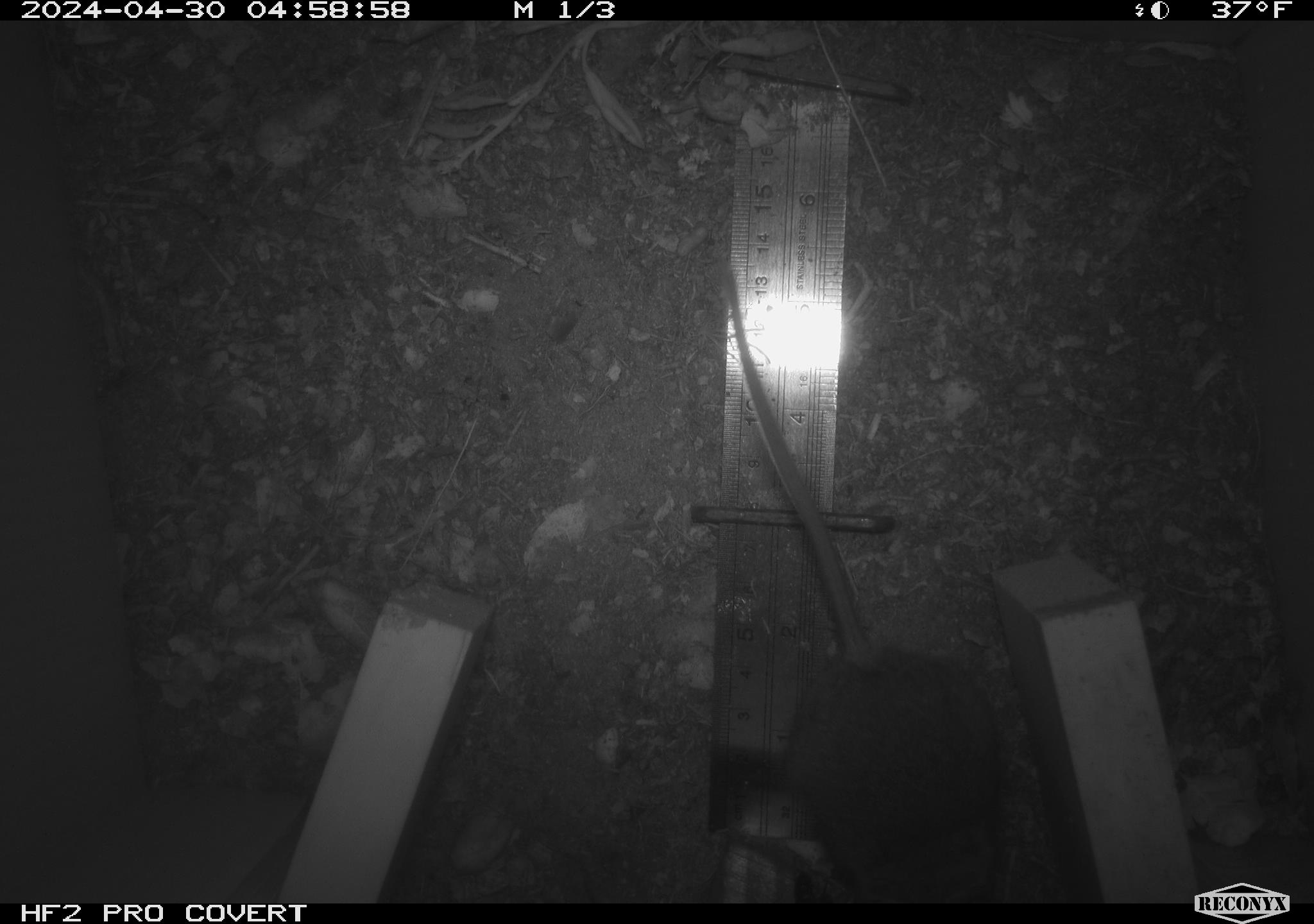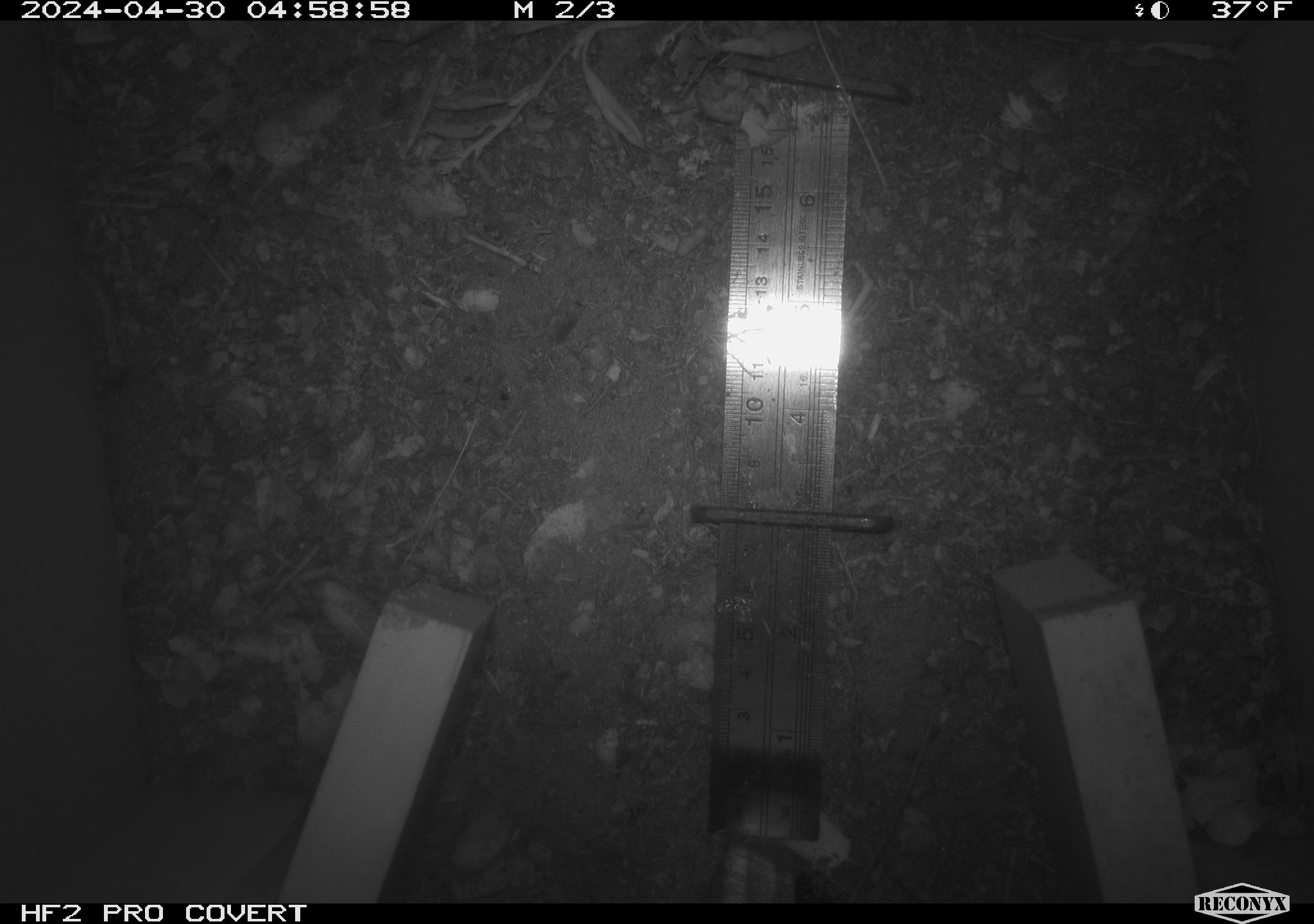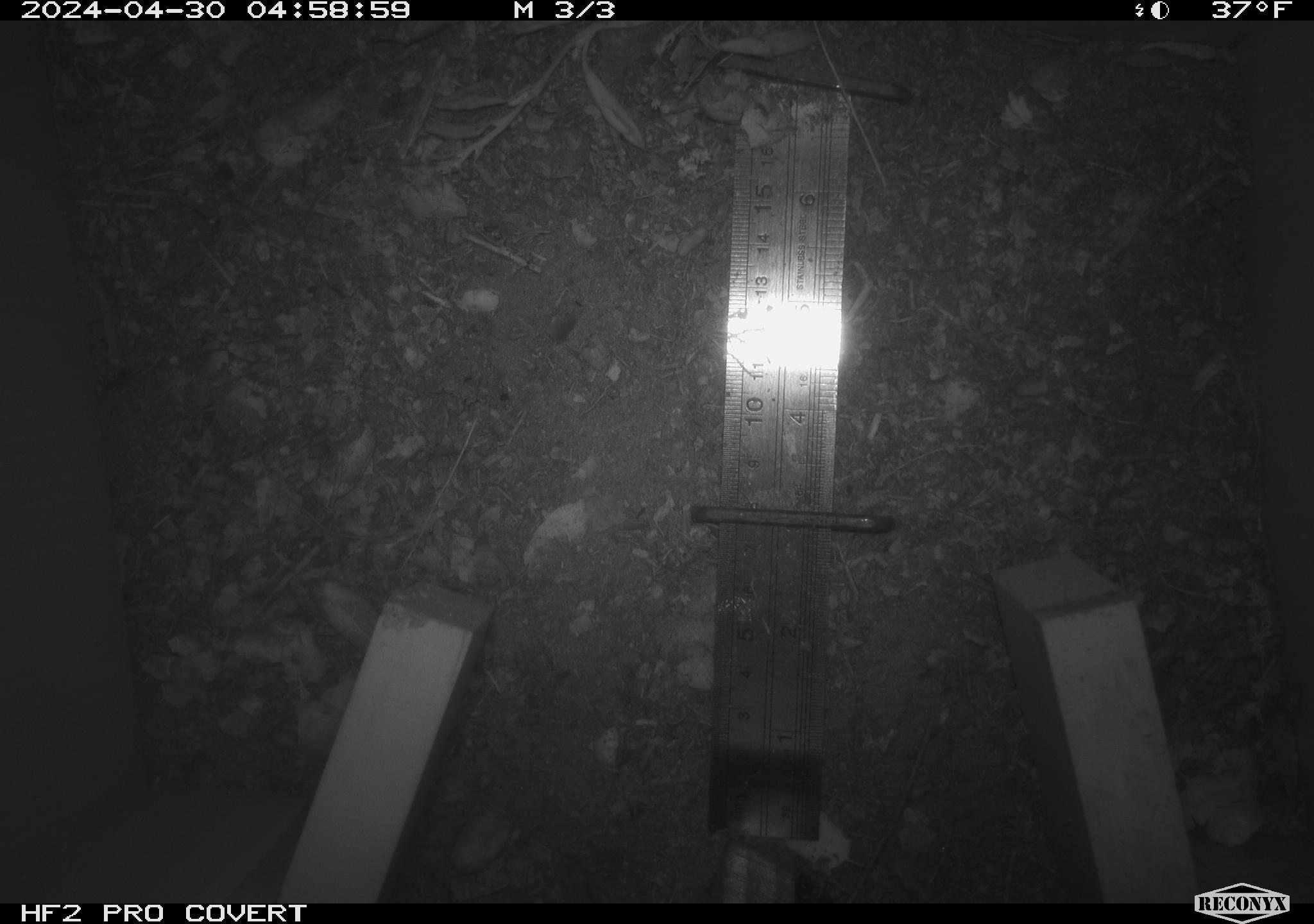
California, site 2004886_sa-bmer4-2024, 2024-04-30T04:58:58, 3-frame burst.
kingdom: Animalia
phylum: Chordata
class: Mammalia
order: Rodentia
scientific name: Rodentia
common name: mouse species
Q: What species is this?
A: Mouse species (Rodentia).